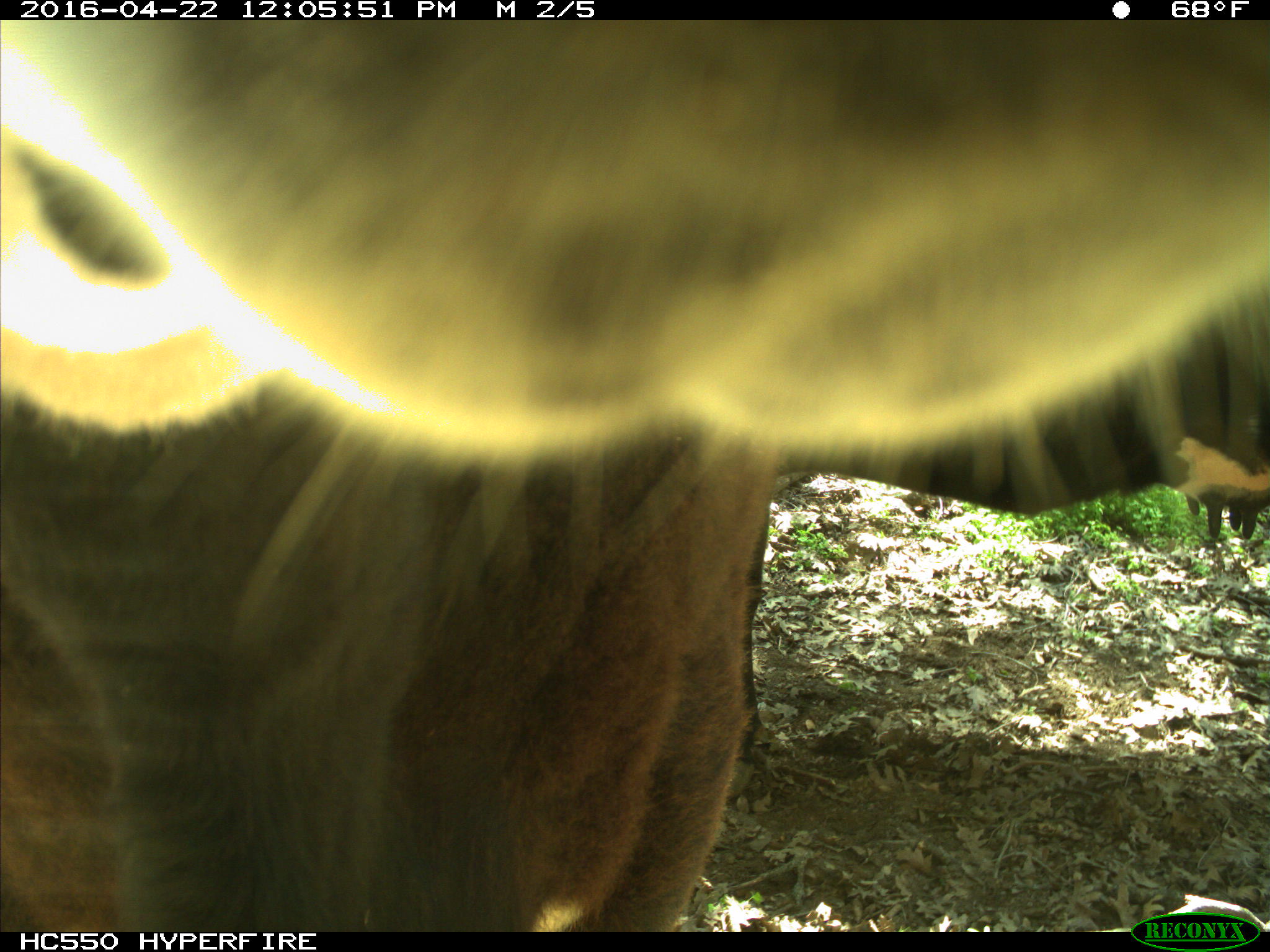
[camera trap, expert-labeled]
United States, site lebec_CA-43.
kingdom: Animalia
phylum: Chordata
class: Mammalia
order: Artiodactyla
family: Bovidae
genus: Bos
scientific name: Bos taurus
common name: domestic cow